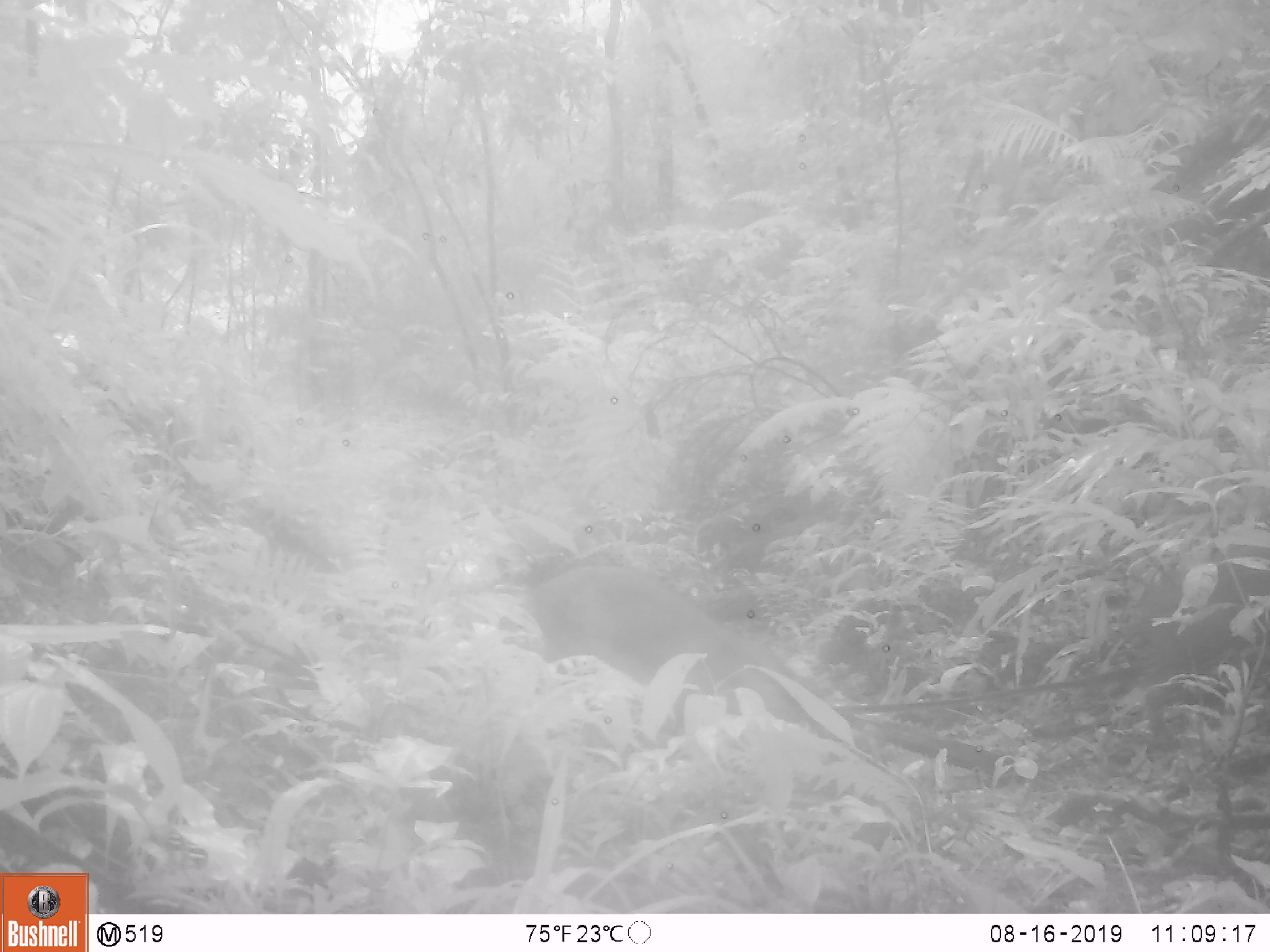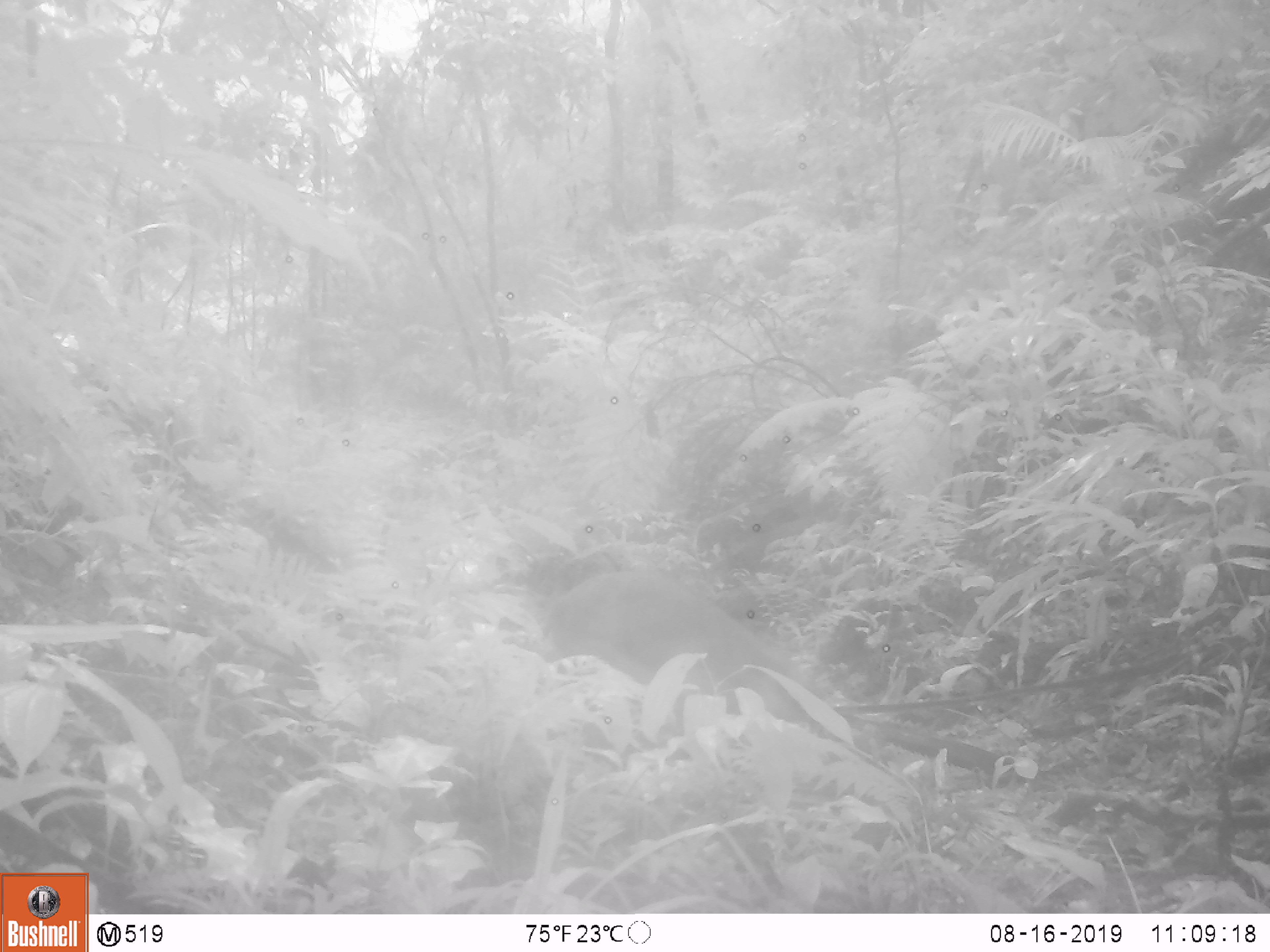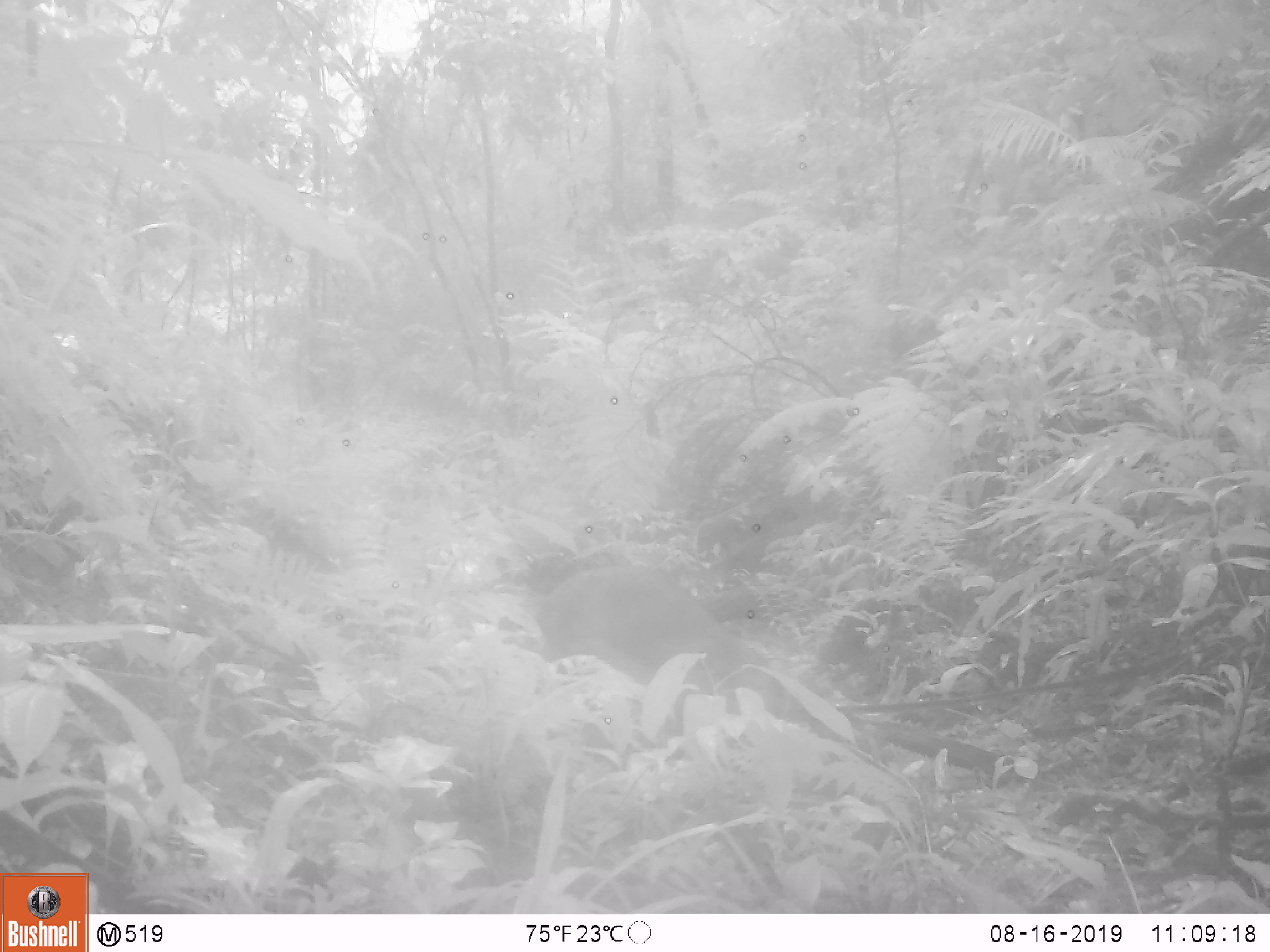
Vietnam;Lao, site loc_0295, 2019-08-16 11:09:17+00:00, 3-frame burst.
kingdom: Animalia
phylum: Chordata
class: Mammalia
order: Artiodactyla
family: Suidae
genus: Sus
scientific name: Sus scrofa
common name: eurasian wild pig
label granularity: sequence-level